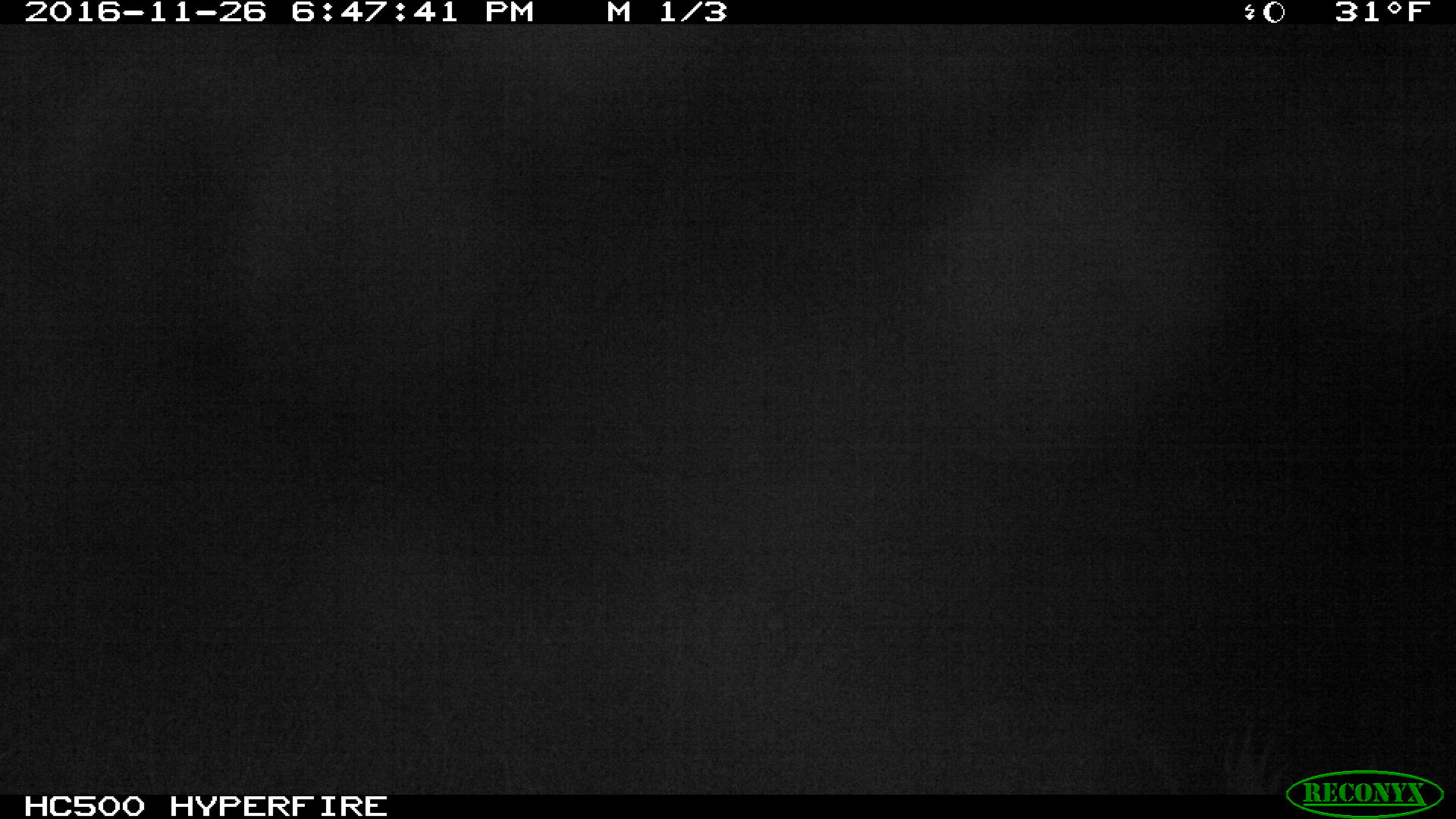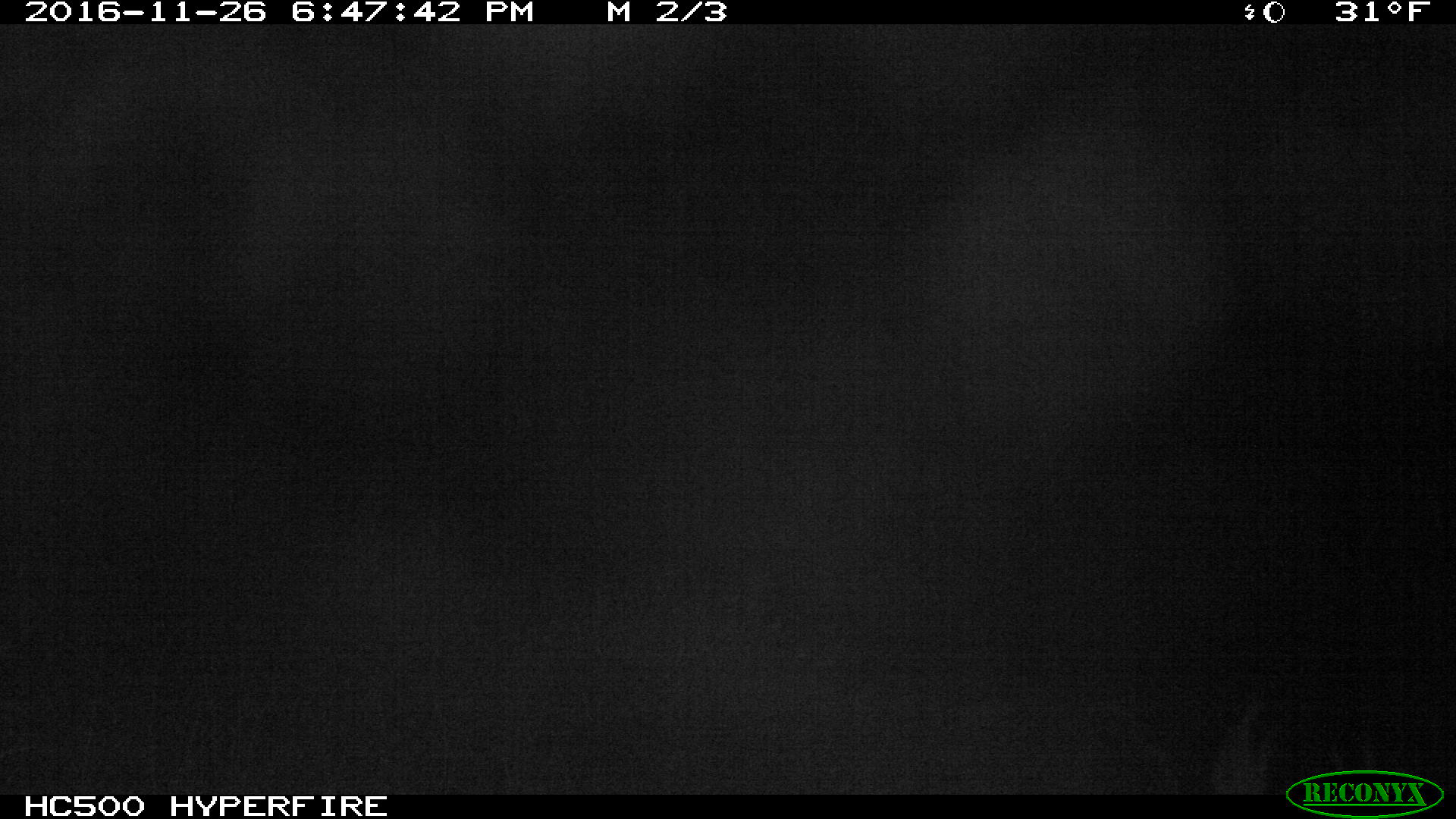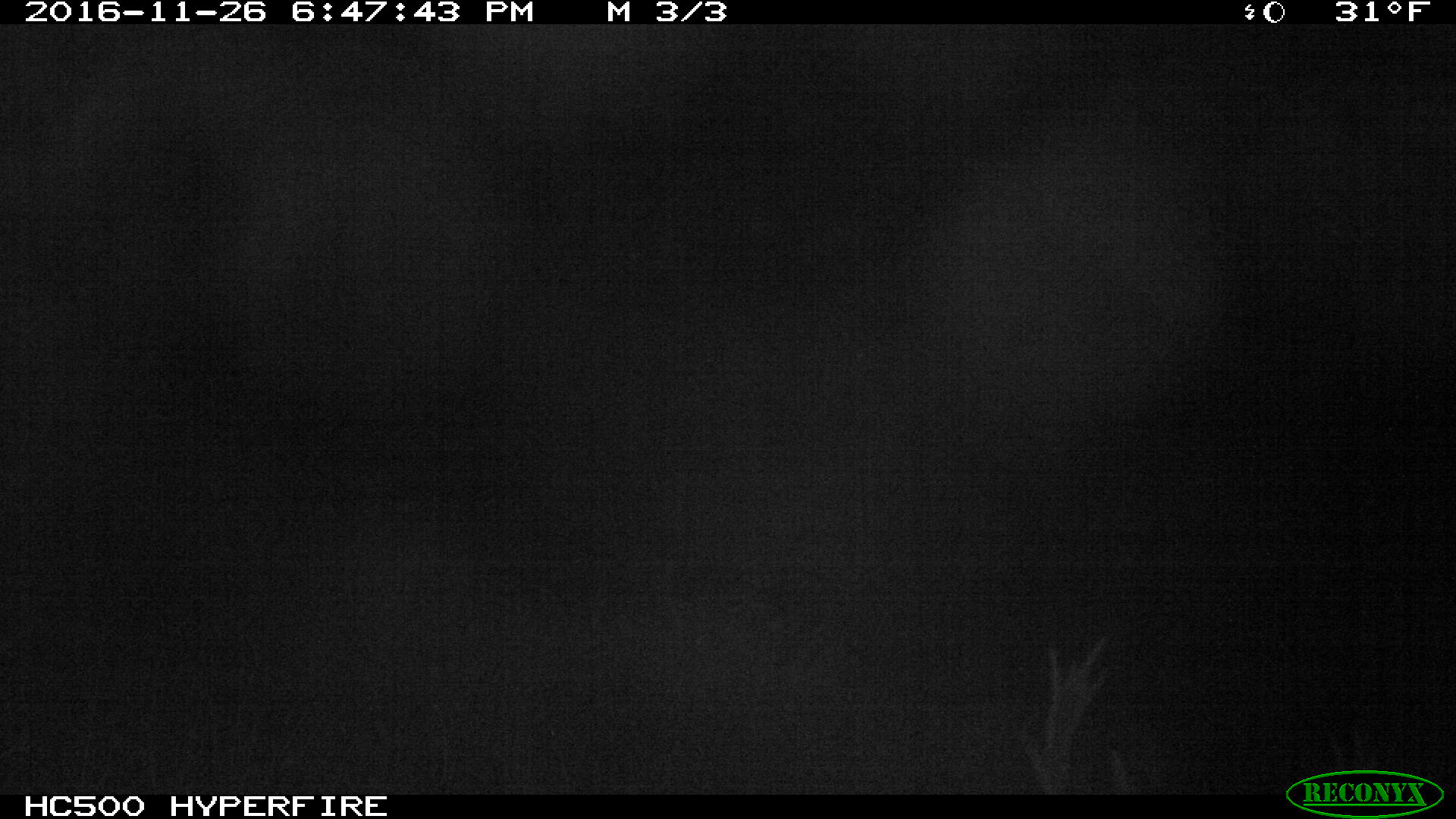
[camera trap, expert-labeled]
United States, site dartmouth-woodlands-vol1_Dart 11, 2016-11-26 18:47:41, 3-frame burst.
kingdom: Animalia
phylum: Chordata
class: Mammalia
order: Artiodactyla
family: Cervidae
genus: Alces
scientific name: Alces alces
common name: moose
Moose (Alces alces).